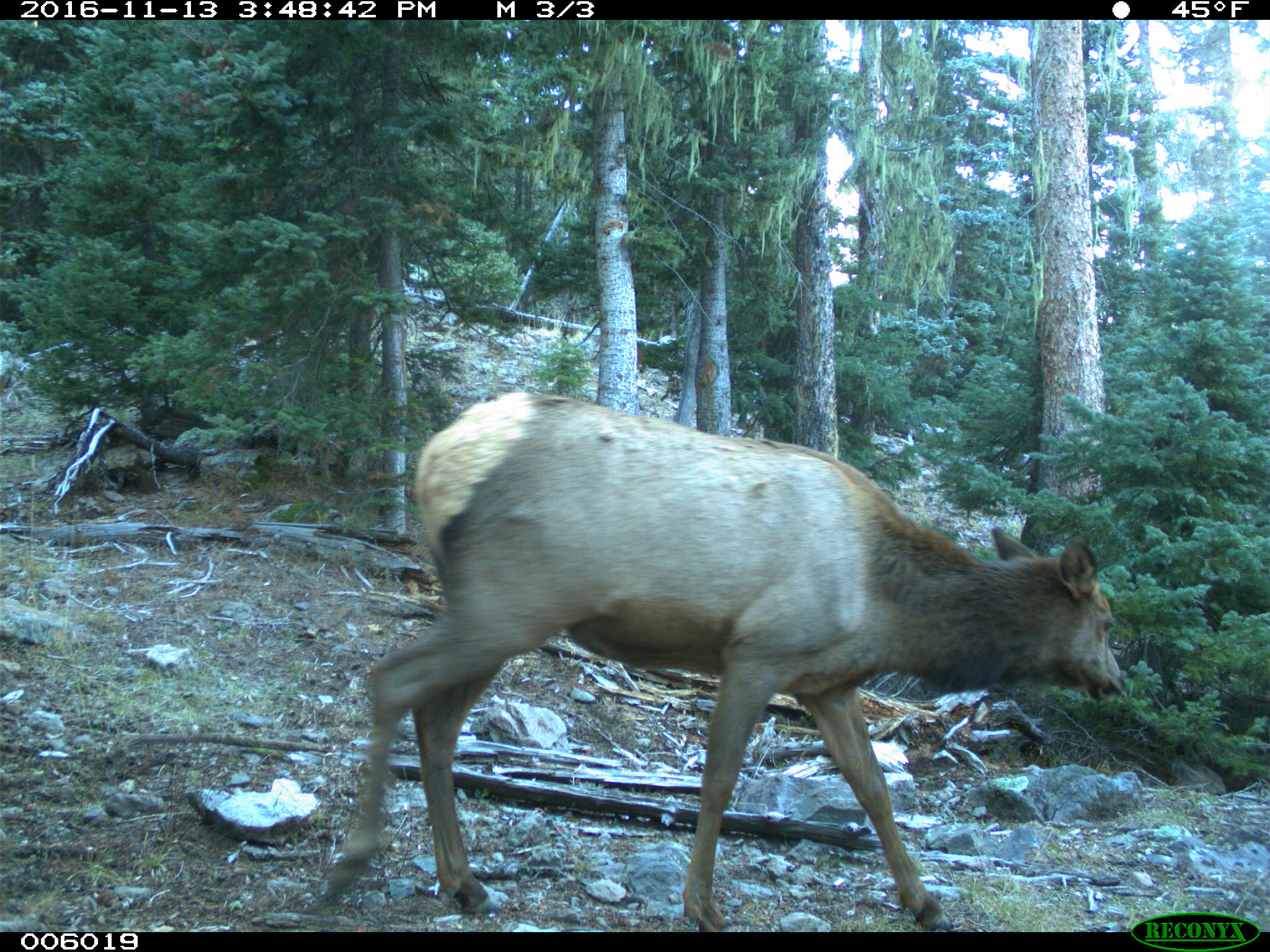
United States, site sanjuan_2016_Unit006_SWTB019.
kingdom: Animalia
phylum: Chordata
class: Mammalia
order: Artiodactyla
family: Cervidae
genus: Cervus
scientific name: Cervus elaphus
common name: red deer